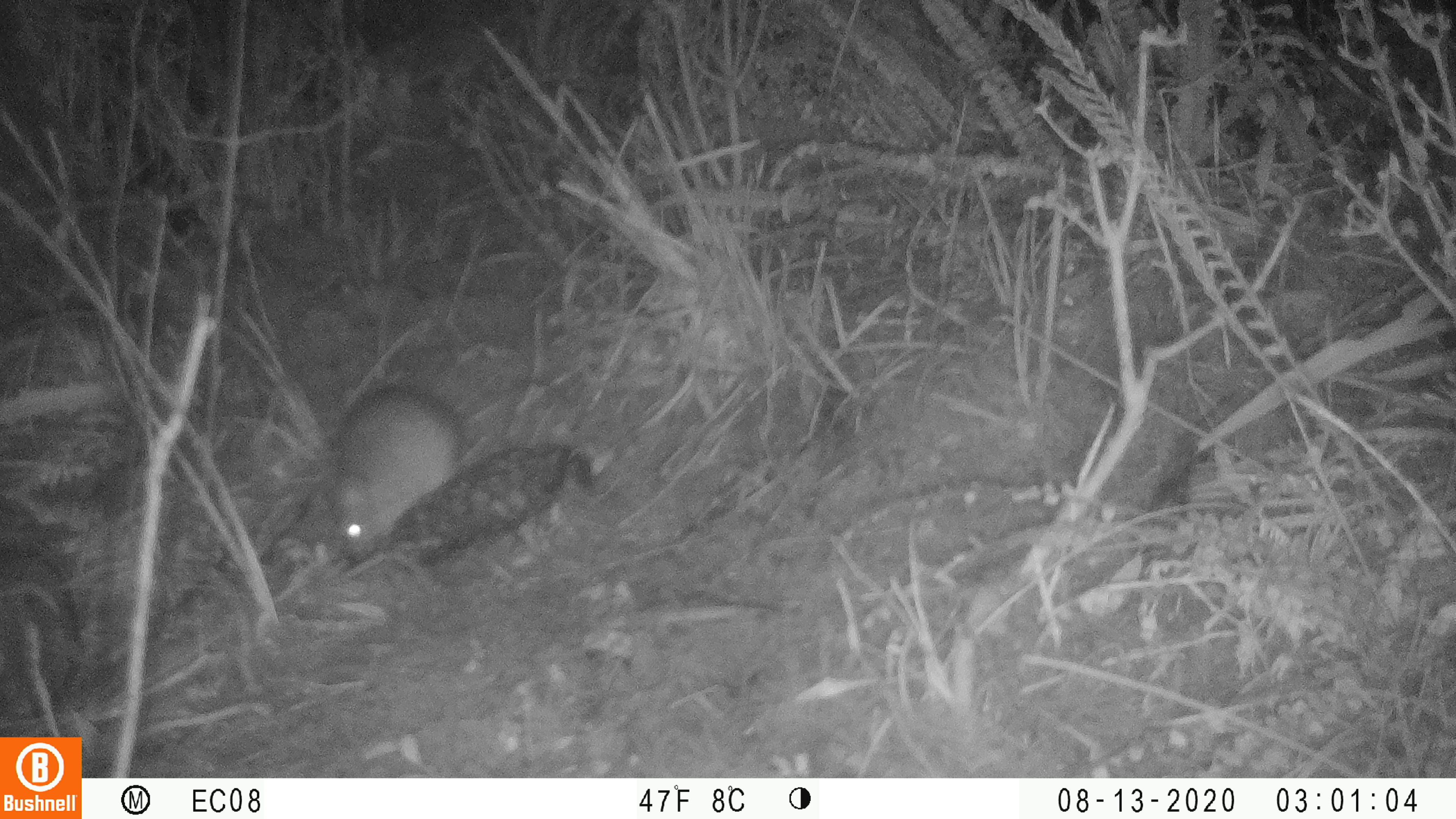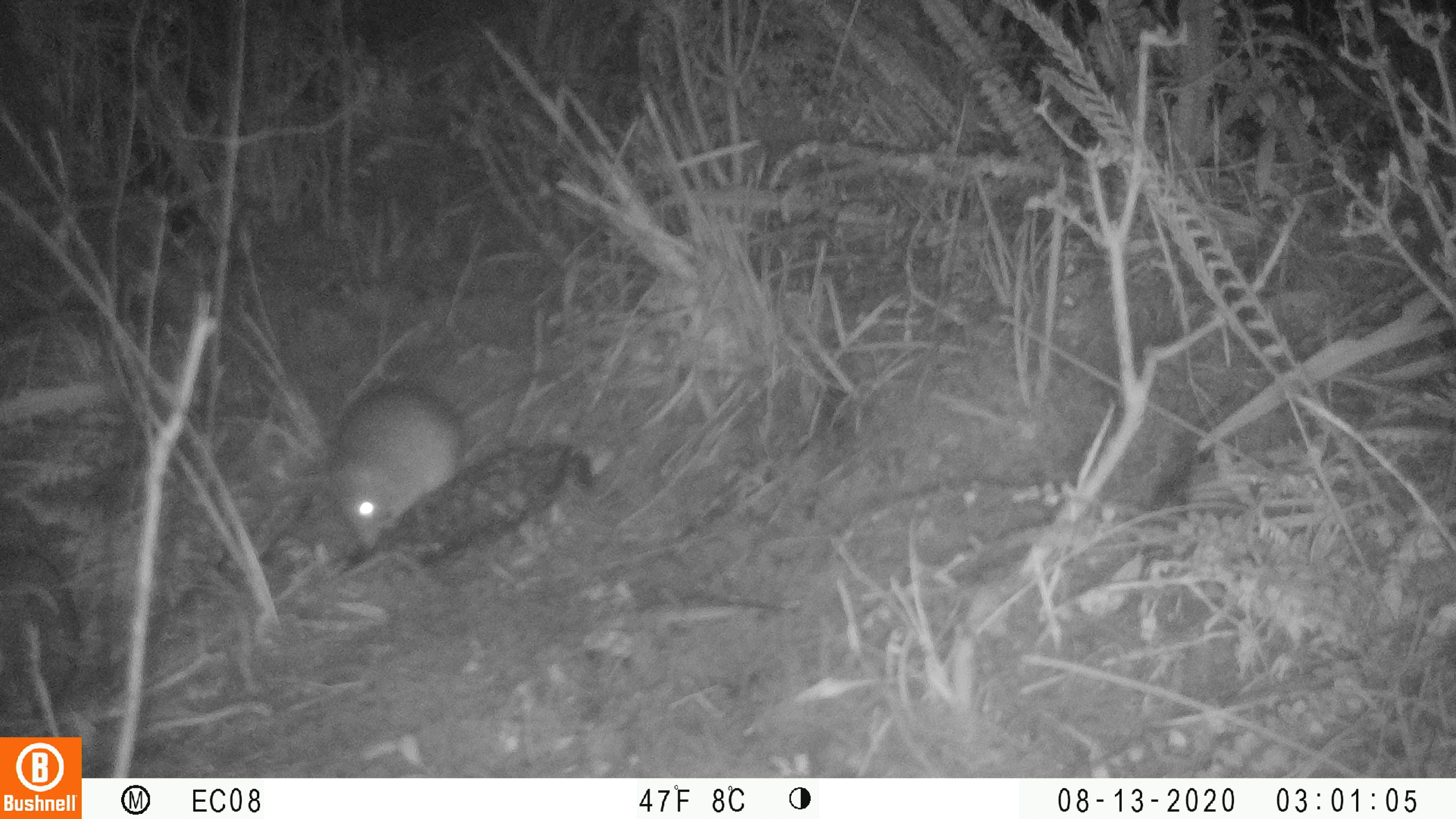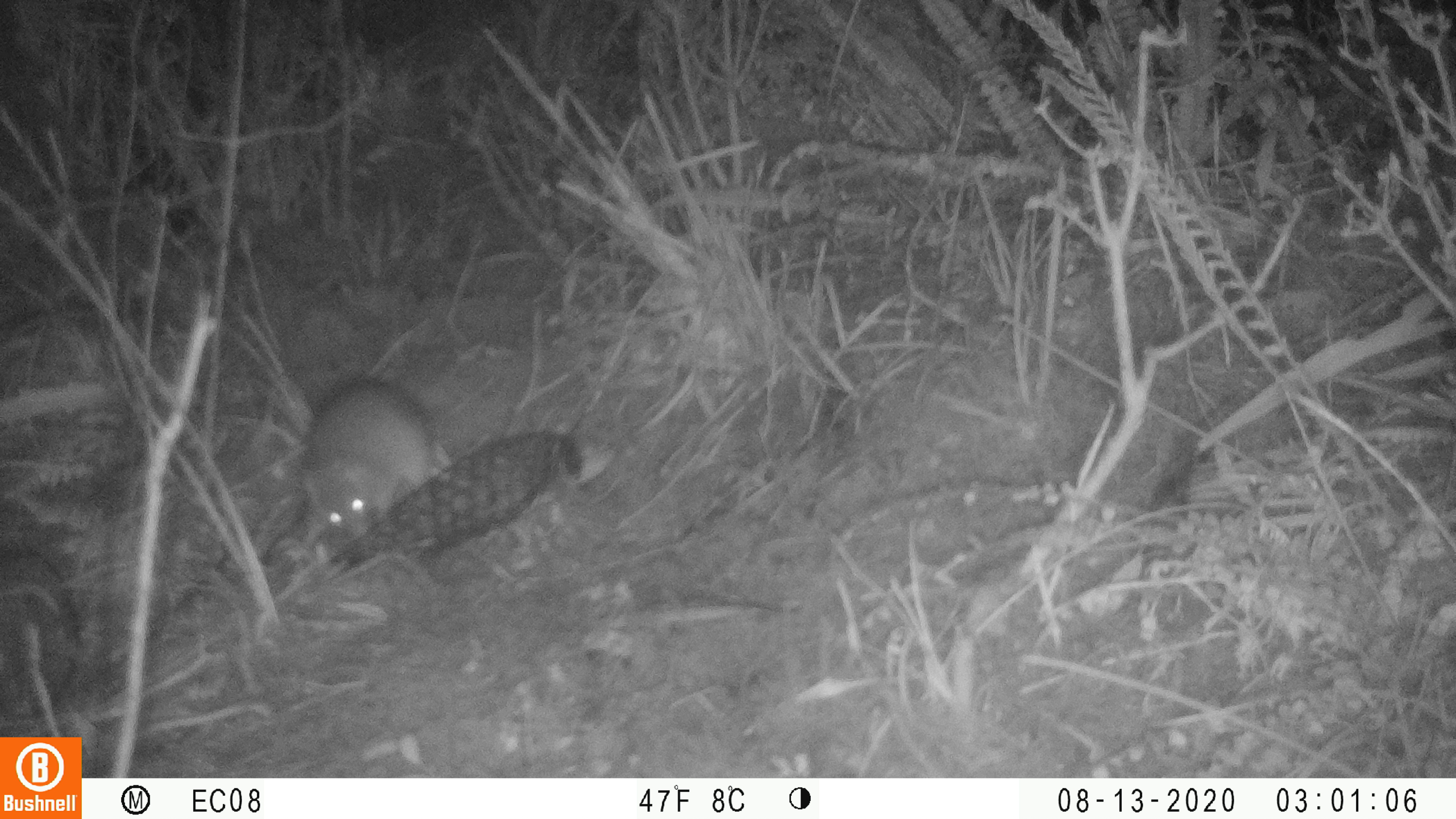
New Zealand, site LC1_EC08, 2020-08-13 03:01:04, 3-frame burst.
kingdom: Animalia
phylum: Chordata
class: Mammalia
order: Rodentia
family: Muridae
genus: Rattus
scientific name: Rattus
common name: rat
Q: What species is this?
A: Rat (Rattus).